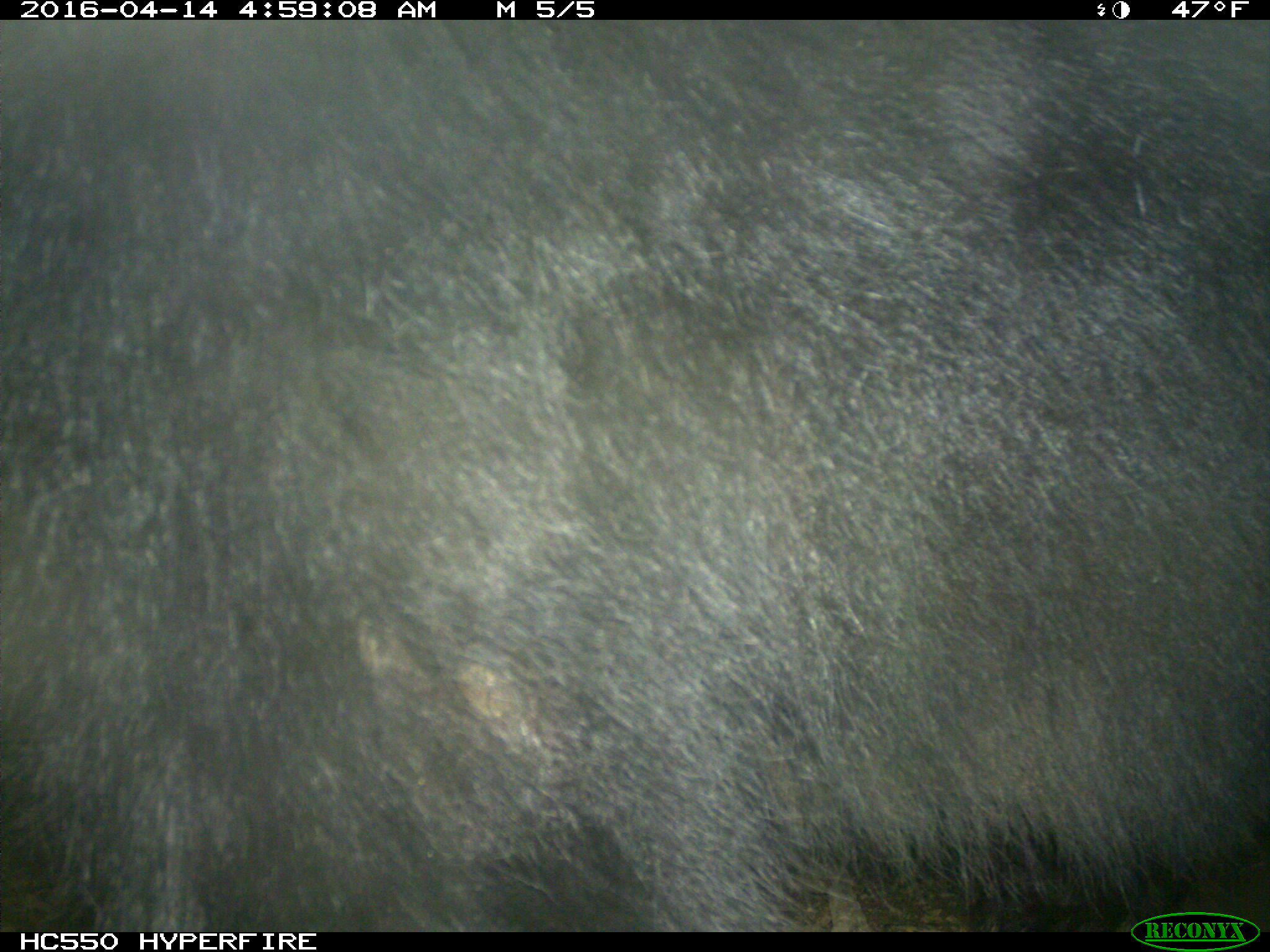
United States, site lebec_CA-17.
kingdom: Animalia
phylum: Chordata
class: Mammalia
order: Carnivora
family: Ursidae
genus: Ursus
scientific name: Ursus americanus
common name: american black bear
Ursus americanus (american black bear).